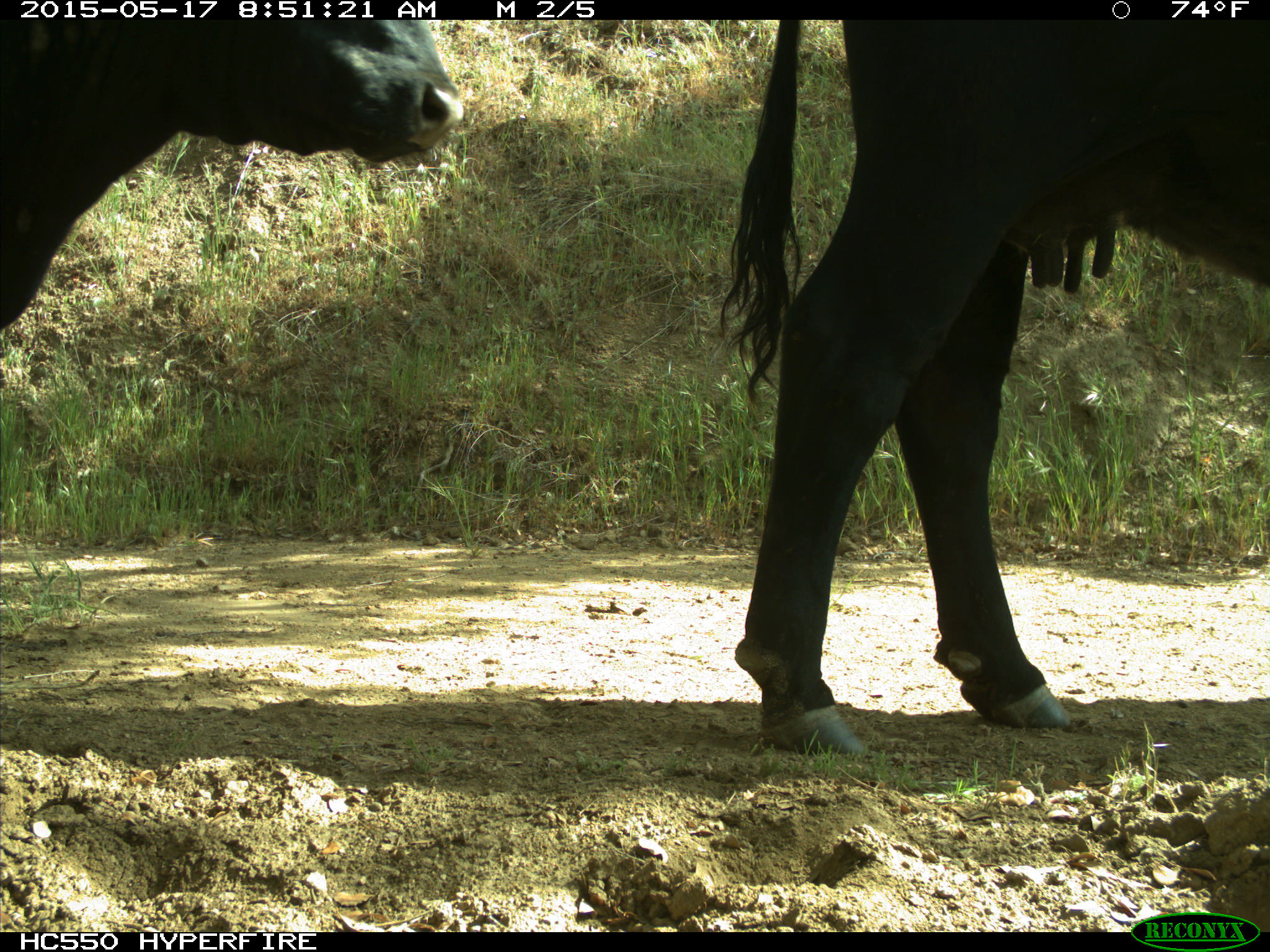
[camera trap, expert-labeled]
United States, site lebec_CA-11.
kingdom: Animalia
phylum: Chordata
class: Mammalia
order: Artiodactyla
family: Bovidae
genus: Bos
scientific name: Bos taurus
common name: domestic cow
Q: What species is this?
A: Bos taurus (domestic cow).